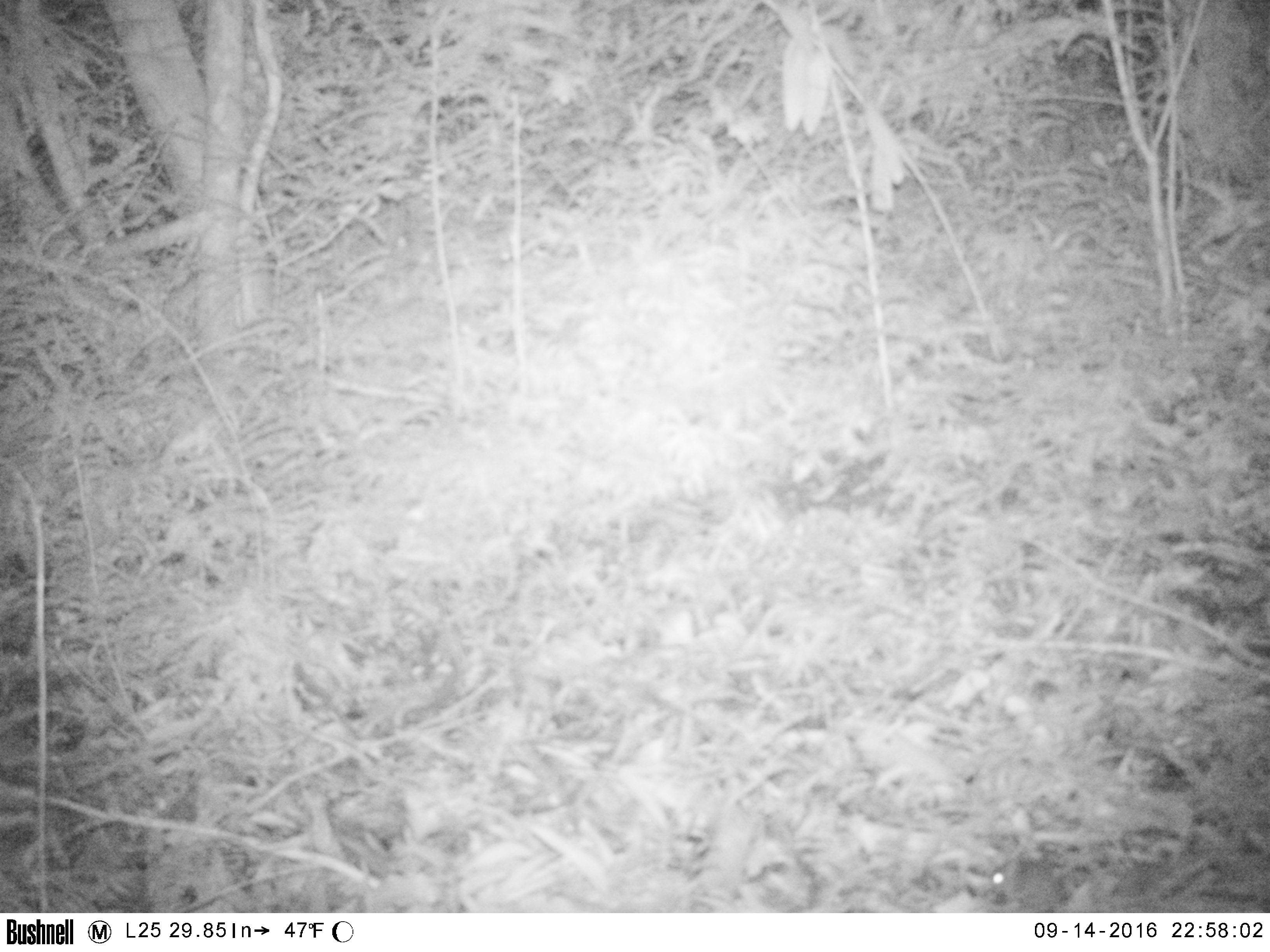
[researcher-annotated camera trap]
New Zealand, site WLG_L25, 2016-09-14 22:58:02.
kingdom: Animalia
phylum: Chordata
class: Mammalia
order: Rodentia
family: Muridae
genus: Mus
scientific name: Mus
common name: mouse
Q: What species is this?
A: Mouse (Mus).